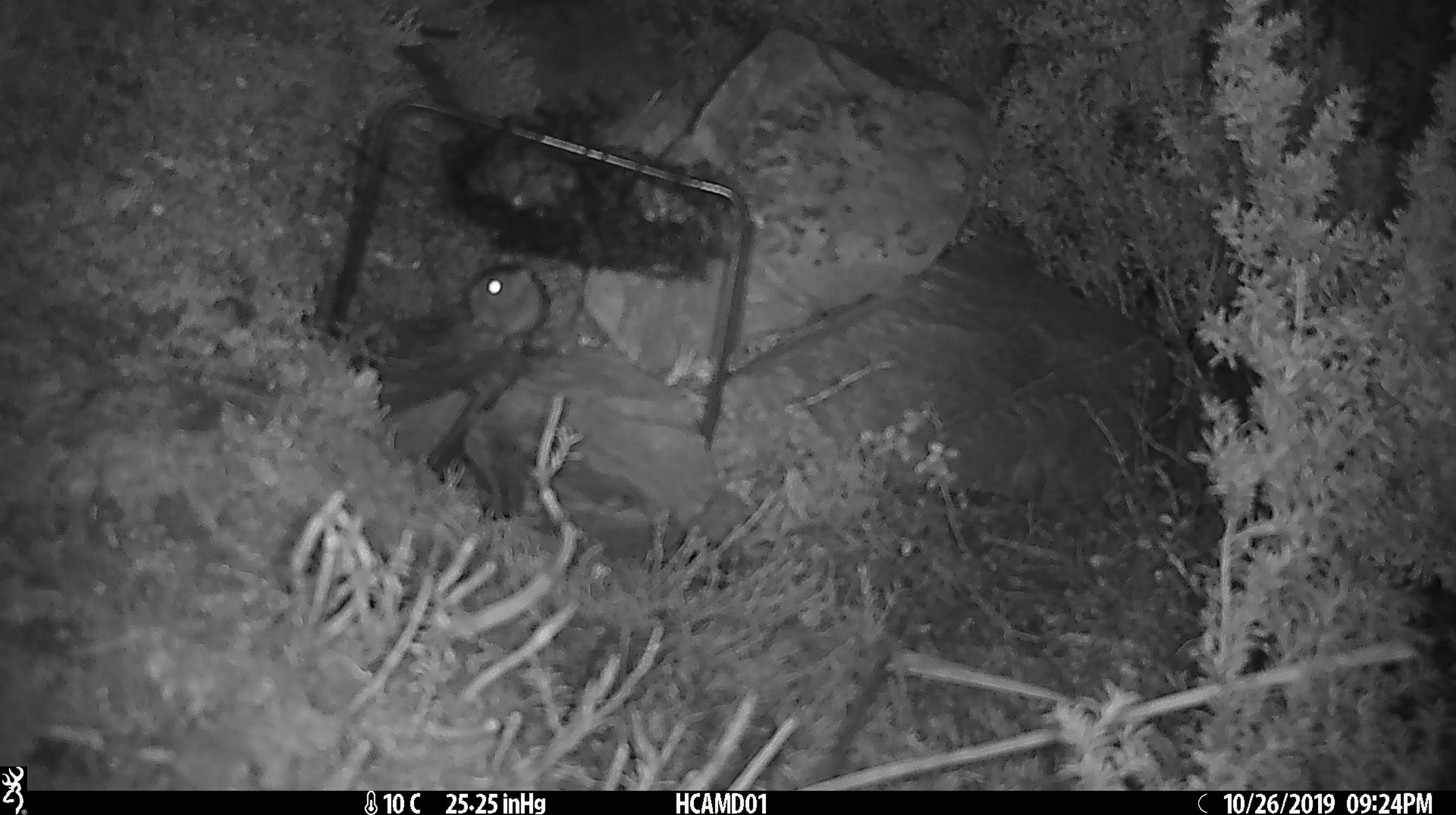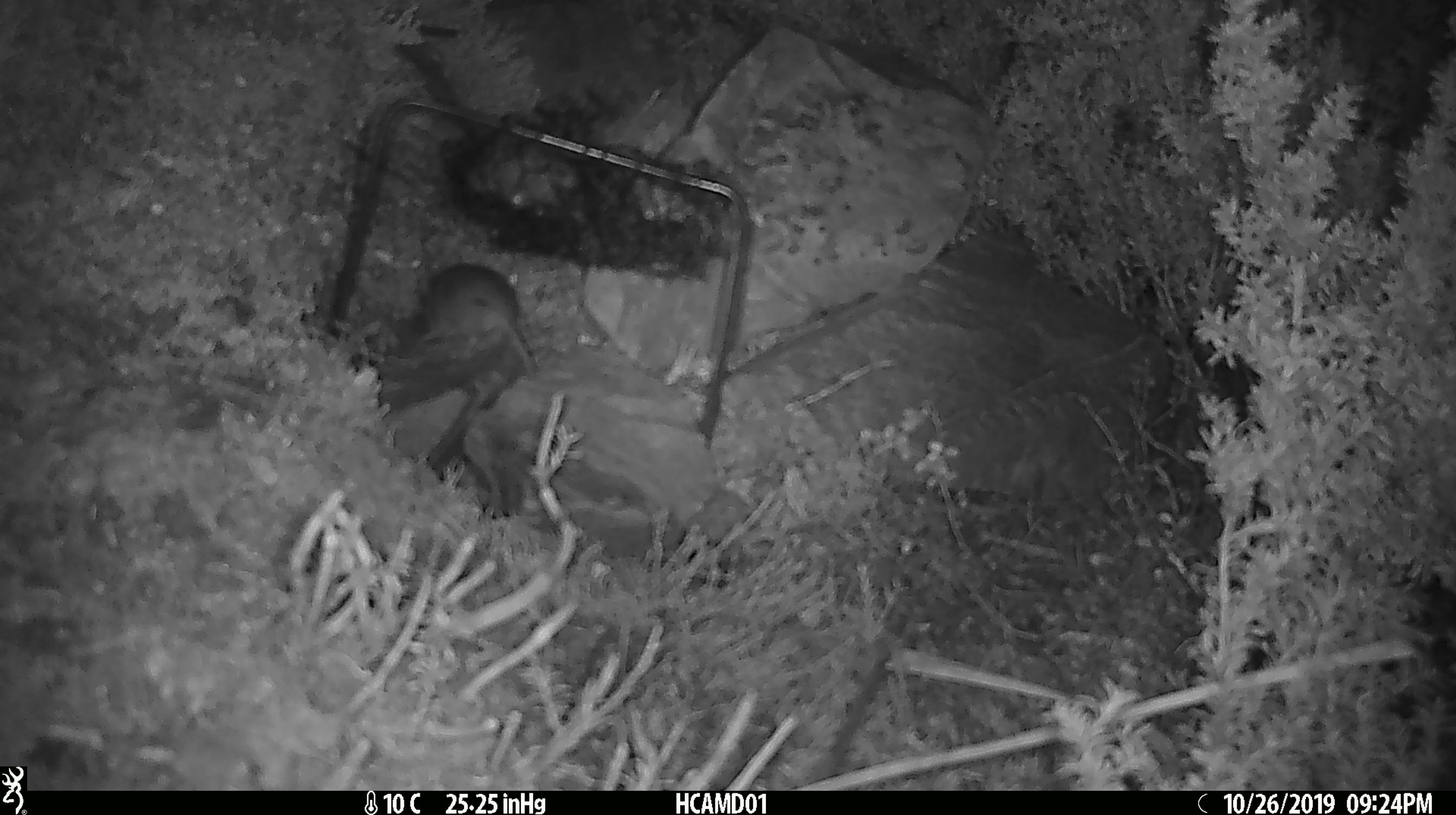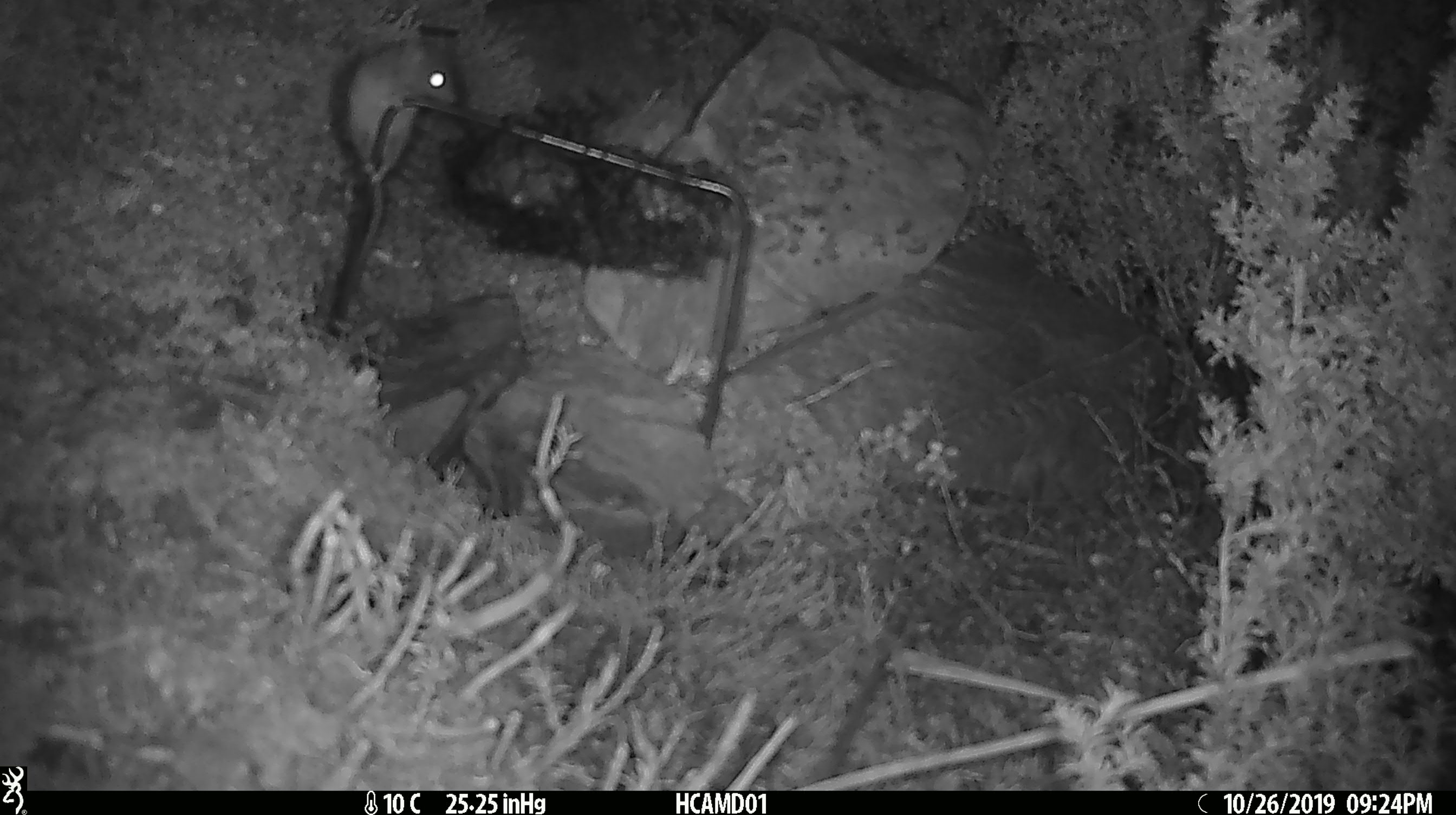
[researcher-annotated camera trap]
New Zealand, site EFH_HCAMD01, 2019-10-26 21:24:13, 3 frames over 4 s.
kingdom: Animalia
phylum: Chordata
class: Mammalia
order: Rodentia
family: Muridae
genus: Mus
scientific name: Mus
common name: mouse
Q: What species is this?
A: Mouse (Mus).